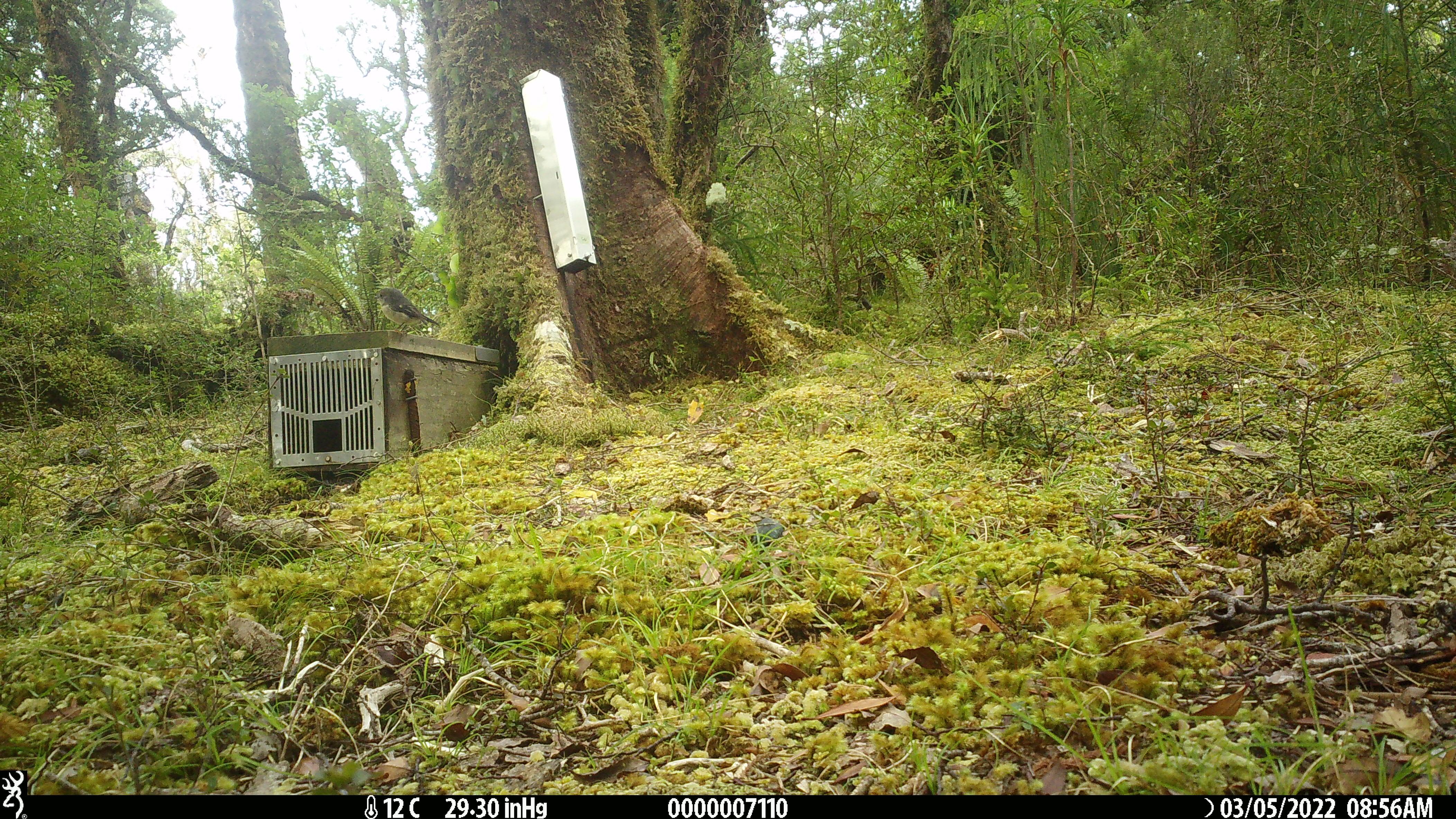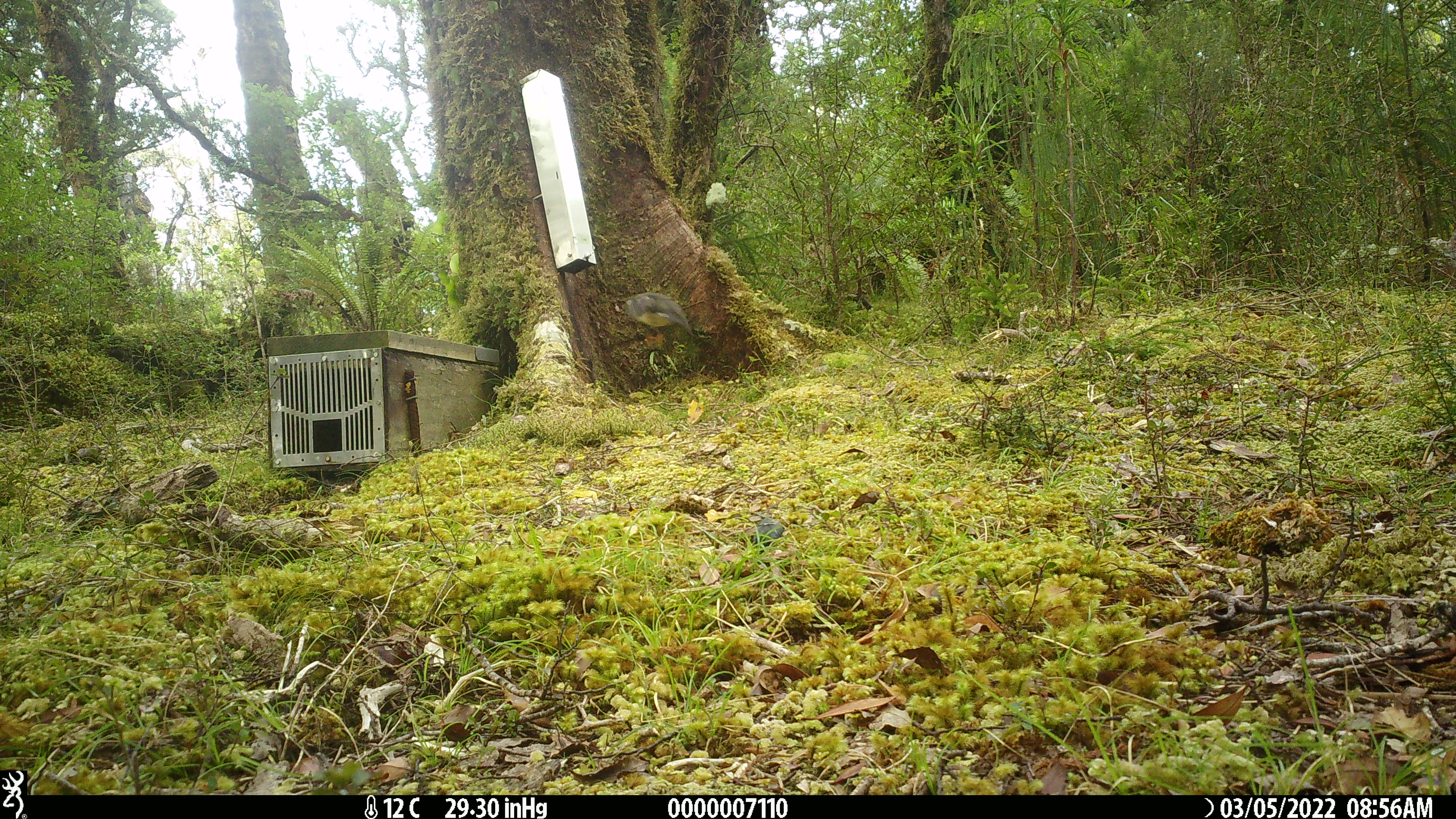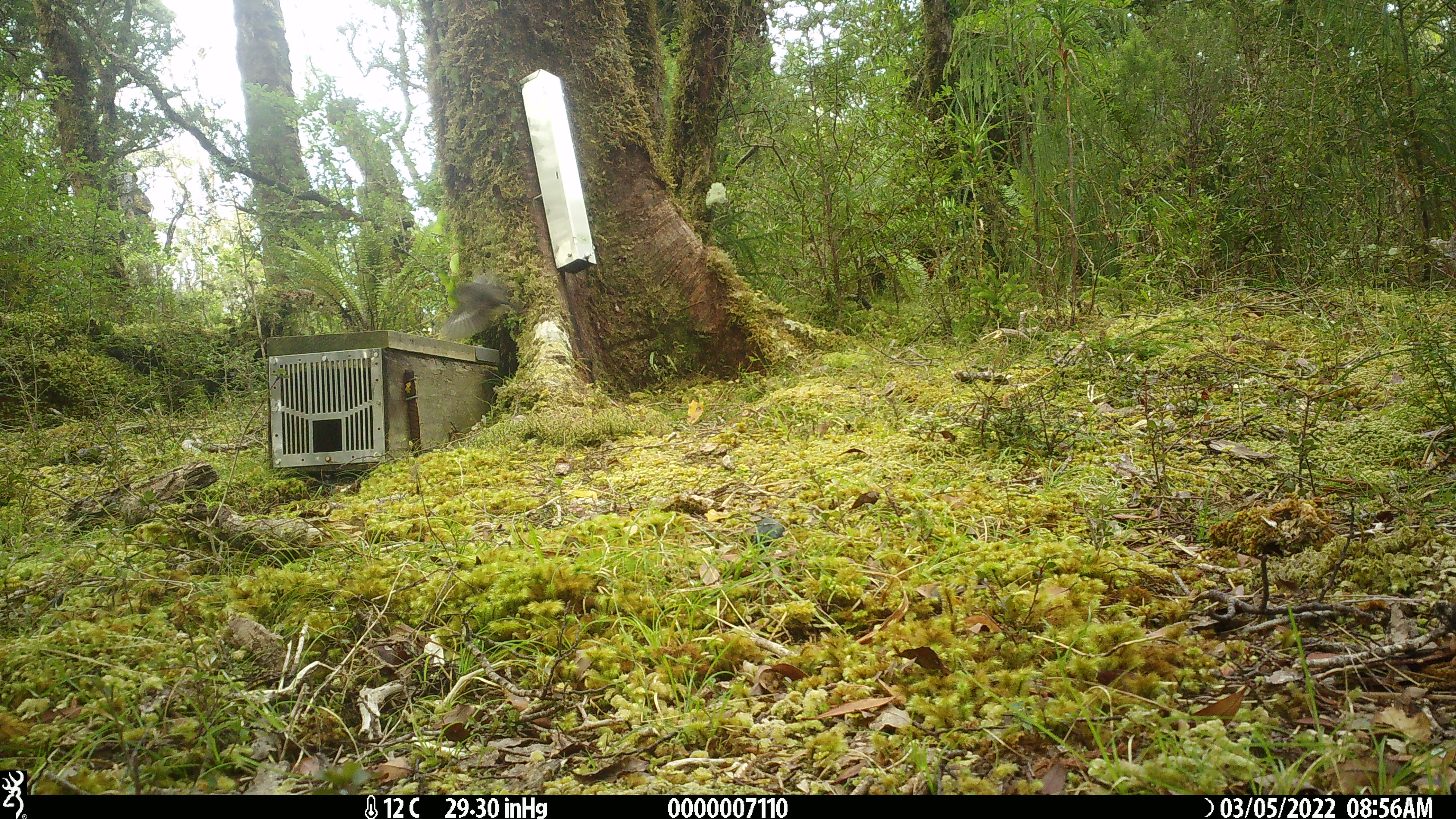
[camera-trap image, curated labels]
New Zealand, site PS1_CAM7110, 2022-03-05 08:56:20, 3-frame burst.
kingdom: Animalia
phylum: Chordata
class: Aves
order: Passeriformes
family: Petroicidae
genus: Petroica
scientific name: Petroica macrocephala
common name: tomtit